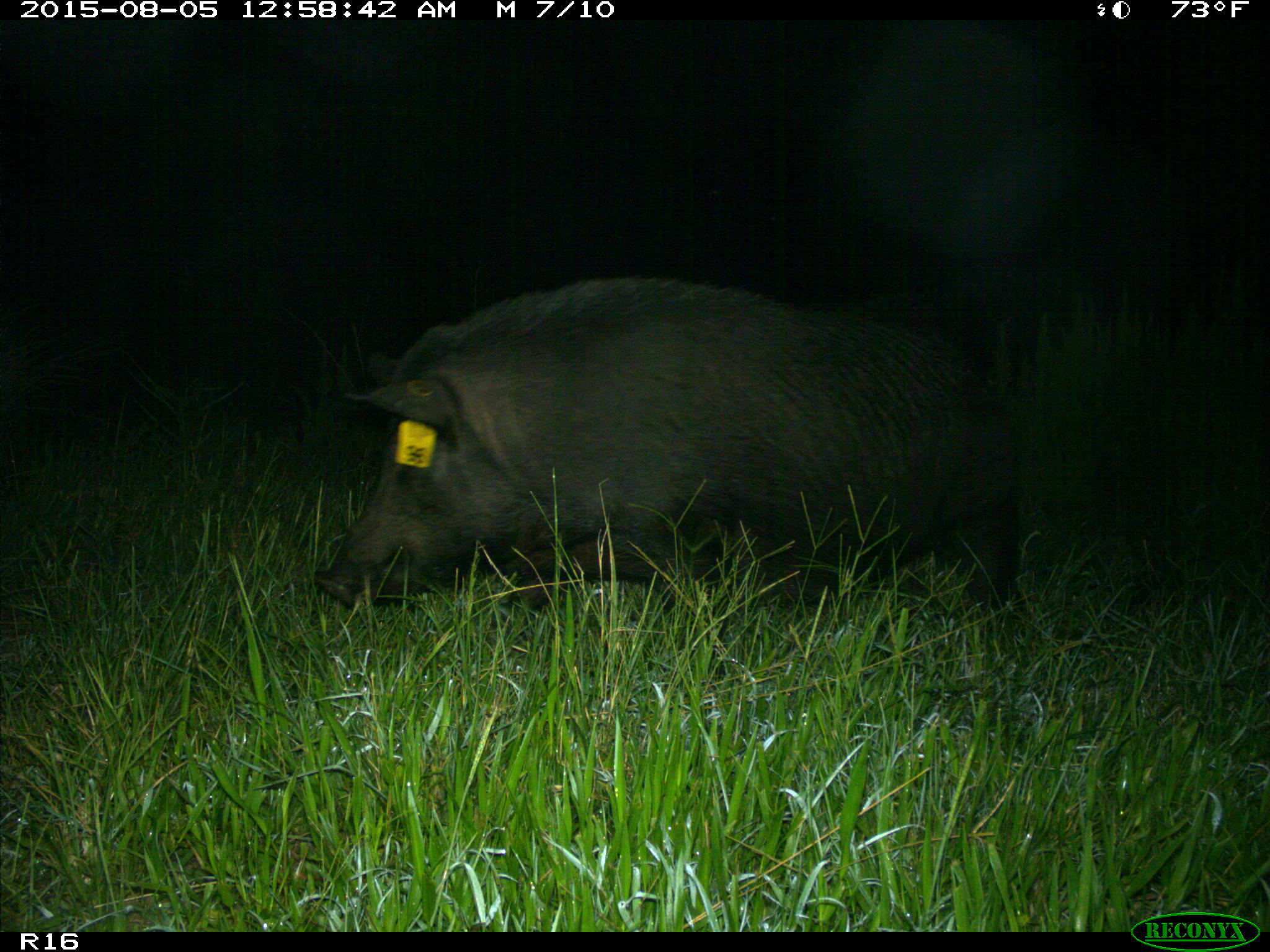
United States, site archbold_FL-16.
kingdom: Animalia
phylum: Chordata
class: Mammalia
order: Artiodactyla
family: Suidae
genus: Sus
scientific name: Sus scrofa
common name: wild boar